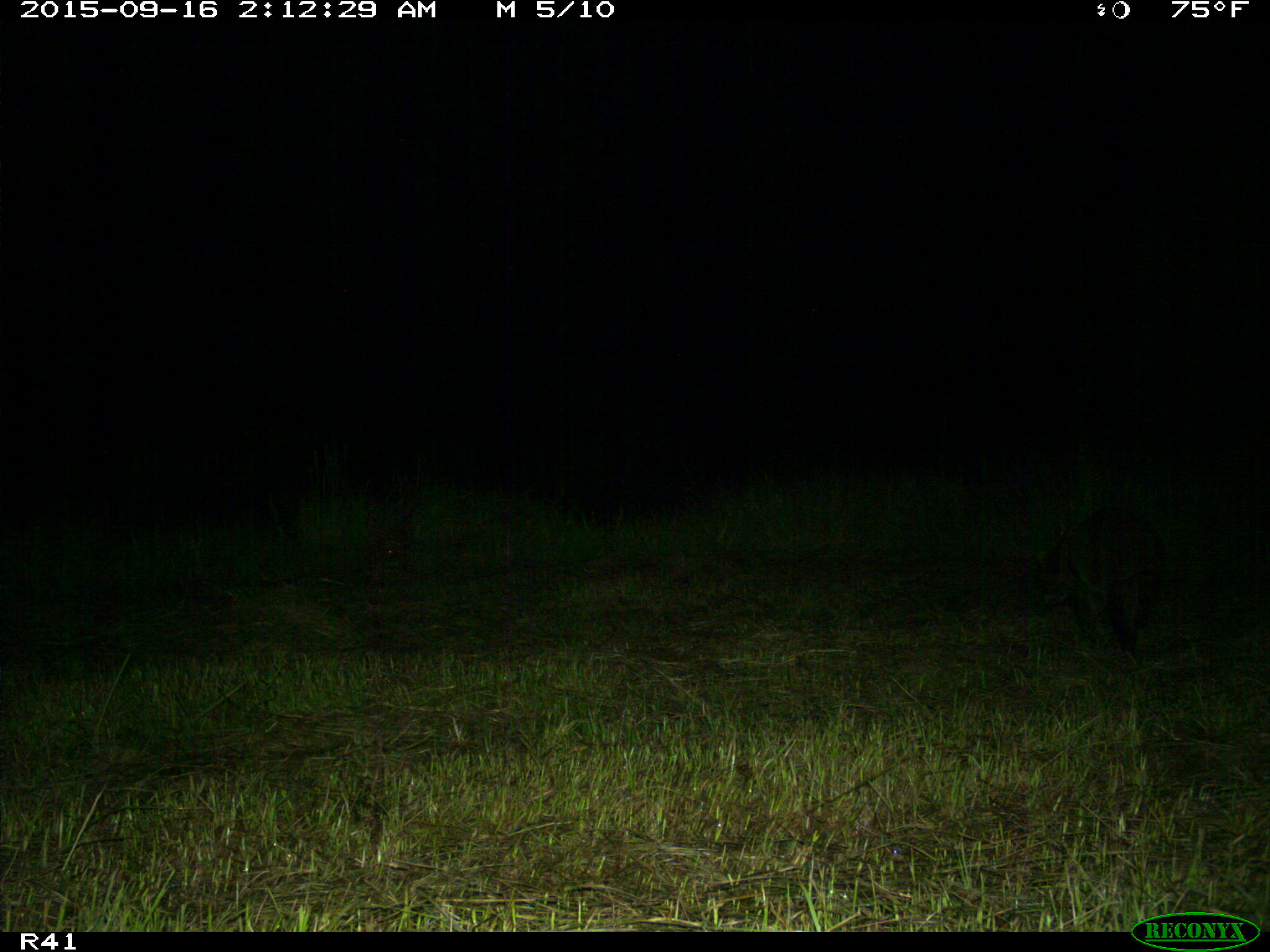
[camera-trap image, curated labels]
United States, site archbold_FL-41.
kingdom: Animalia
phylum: Chordata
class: Mammalia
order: Carnivora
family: Procyonidae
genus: Procyon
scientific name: Procyon lotor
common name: common raccoon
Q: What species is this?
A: Procyon lotor (common raccoon).